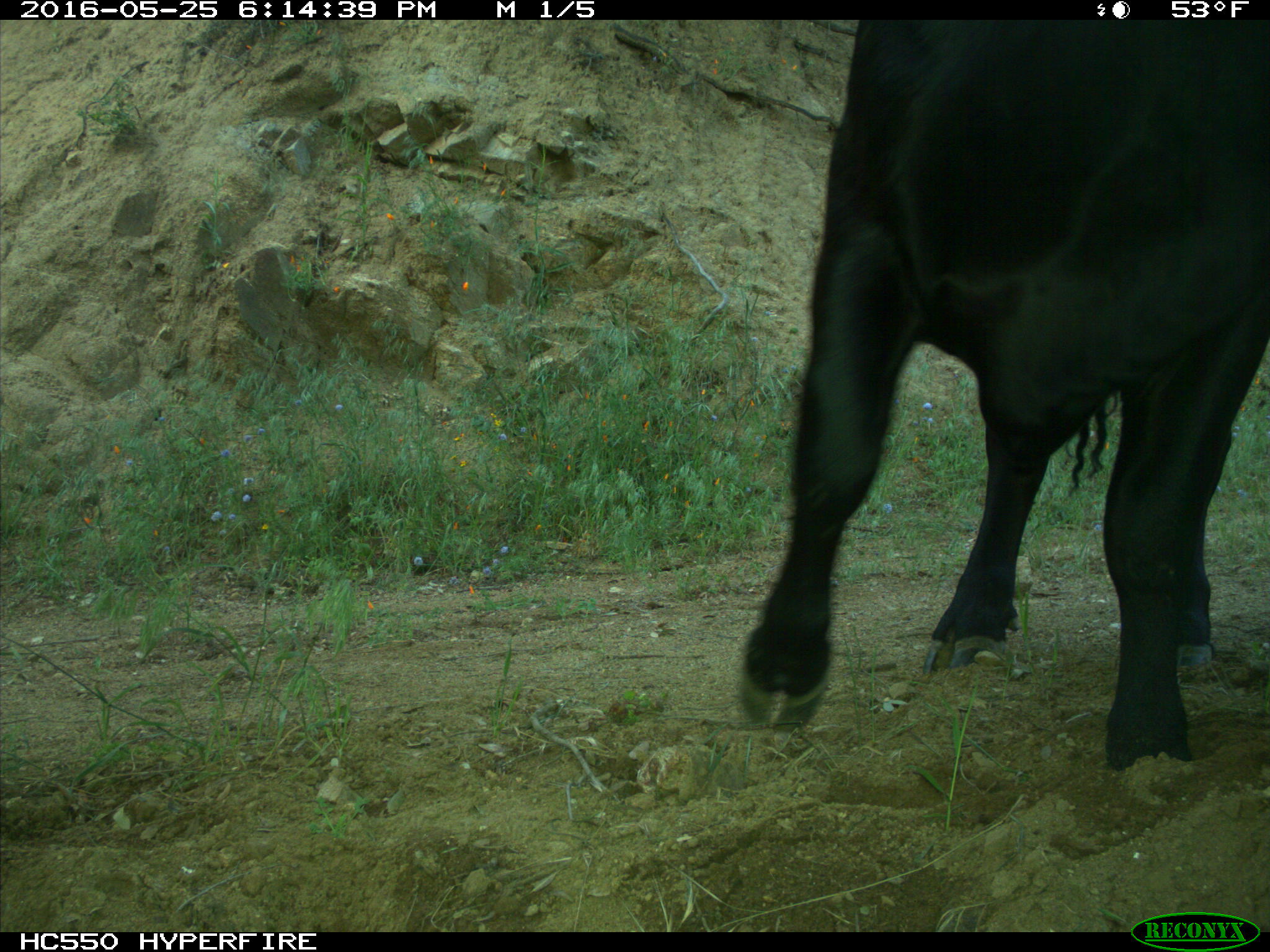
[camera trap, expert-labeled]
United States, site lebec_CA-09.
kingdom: Animalia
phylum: Chordata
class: Mammalia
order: Artiodactyla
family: Bovidae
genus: Bos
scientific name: Bos taurus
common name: domestic cow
Bos taurus (domestic cow).